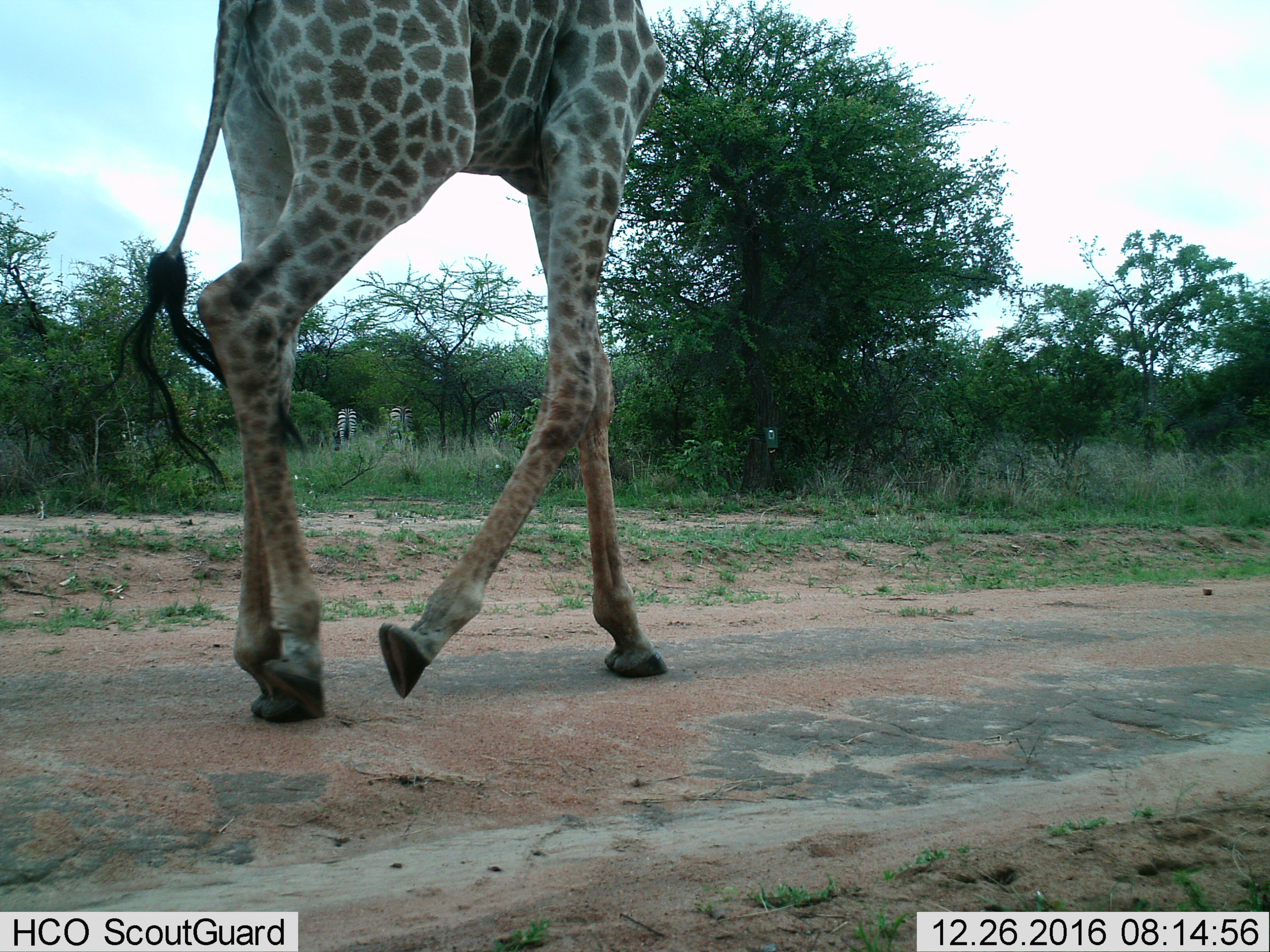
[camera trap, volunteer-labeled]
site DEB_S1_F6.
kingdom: Animalia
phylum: Chordata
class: Mammalia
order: Artiodactyla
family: Giraffidae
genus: Giraffa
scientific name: Giraffa camelopardalis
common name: giraffe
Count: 1.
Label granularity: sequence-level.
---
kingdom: Animalia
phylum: Chordata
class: Mammalia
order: Perissodactyla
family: Equidae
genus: Equus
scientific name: Equus quagga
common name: plains zebra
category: zebraplains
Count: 3.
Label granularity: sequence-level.